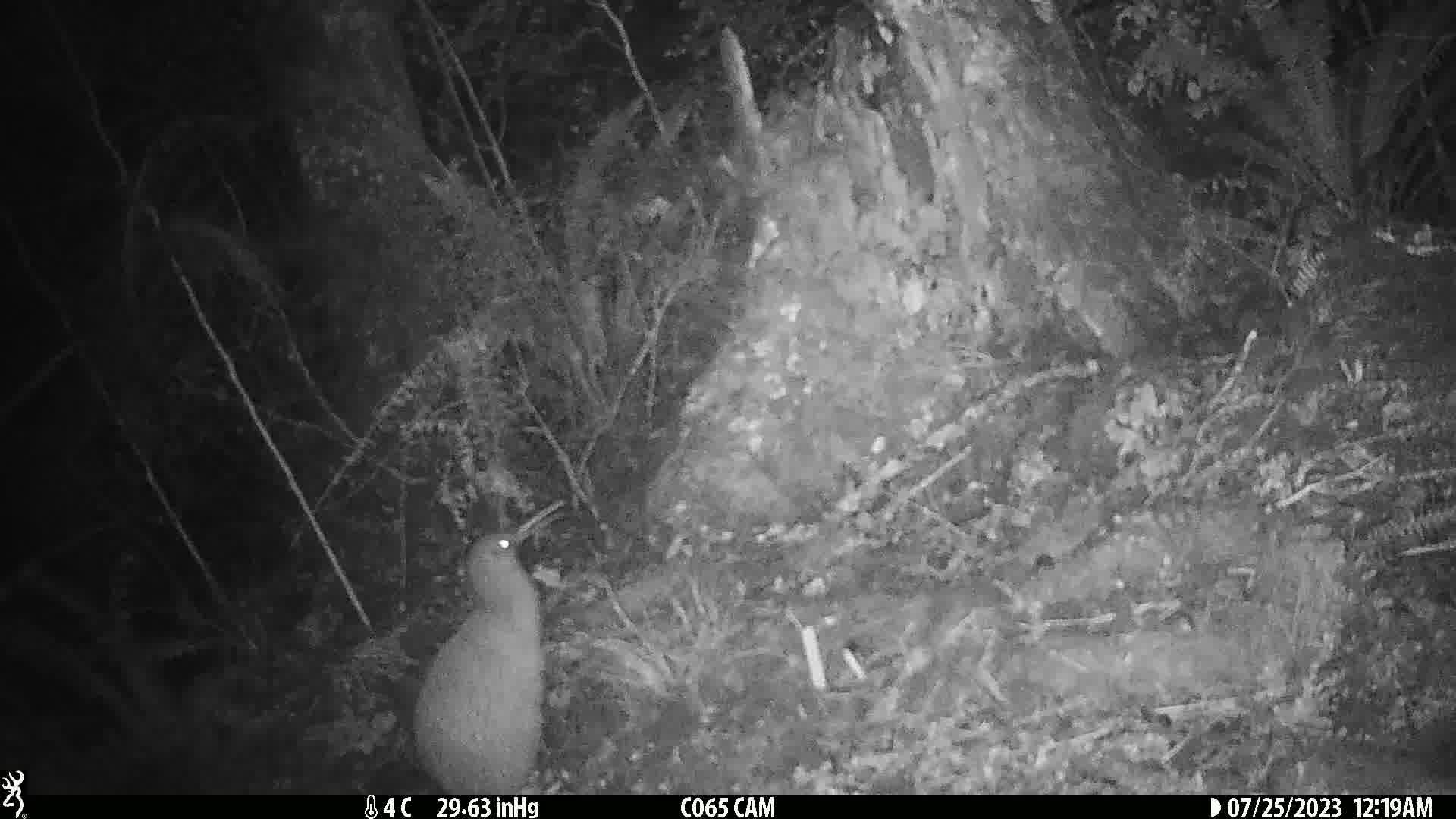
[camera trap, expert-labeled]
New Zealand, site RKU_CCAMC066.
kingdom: Animalia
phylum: Chordata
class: Aves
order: Apterygiformes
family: Apterygidae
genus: Apteryx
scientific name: Apteryx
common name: kiwi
Kiwi (Apteryx).